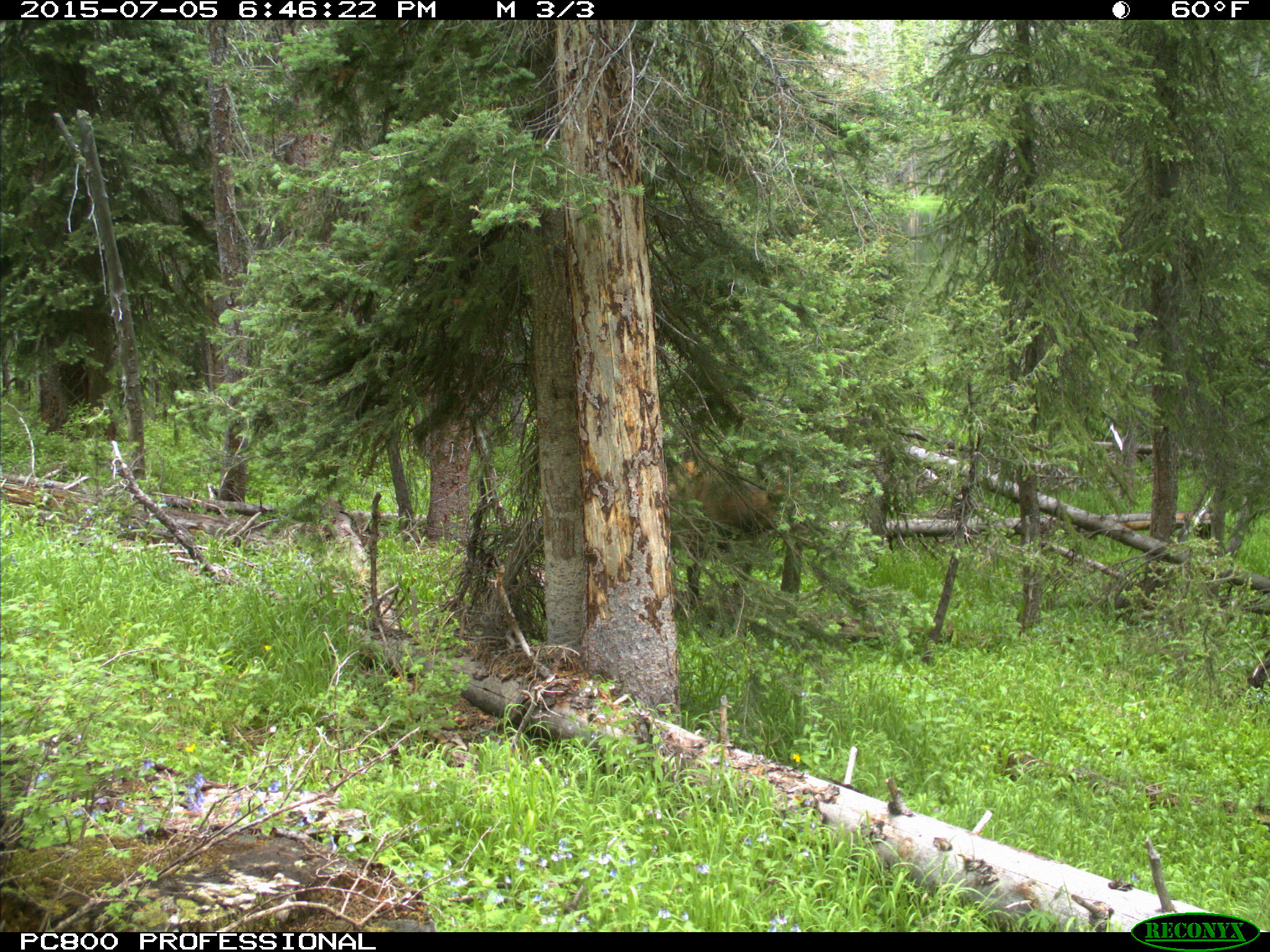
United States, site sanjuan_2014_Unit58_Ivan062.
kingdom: Animalia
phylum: Chordata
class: Mammalia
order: Artiodactyla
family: Cervidae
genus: Cervus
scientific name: Cervus elaphus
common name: red deer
Cervus elaphus (red deer).